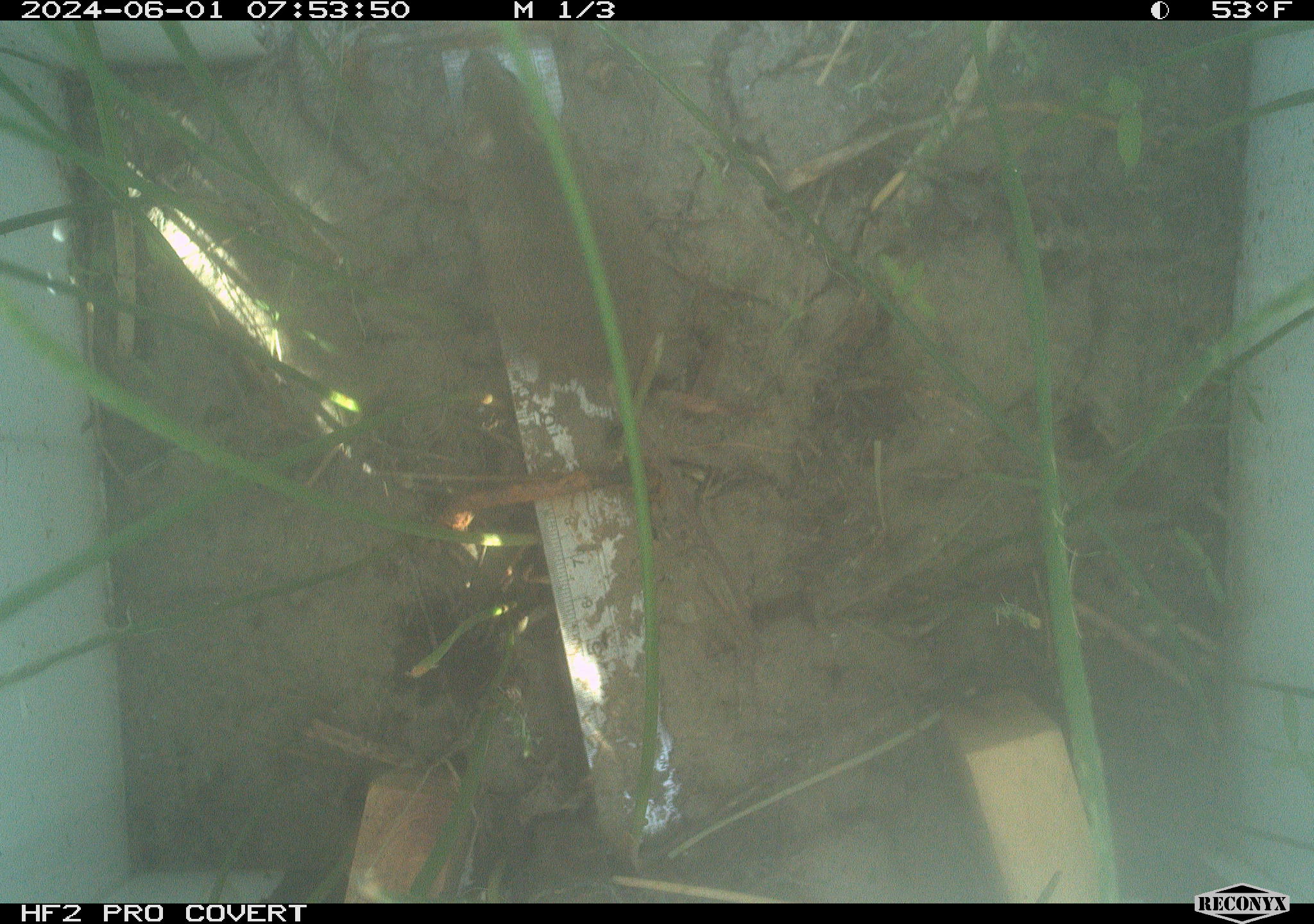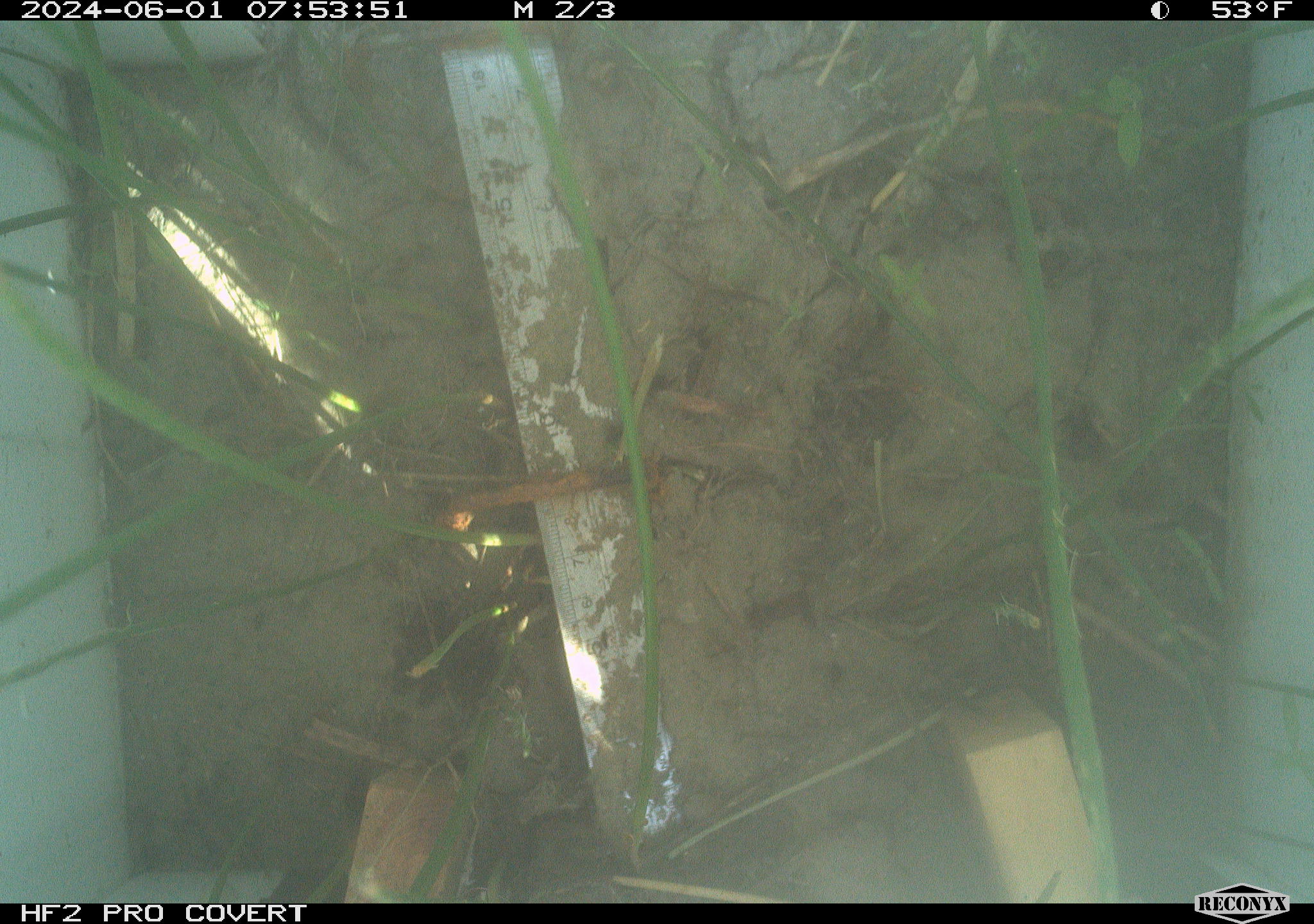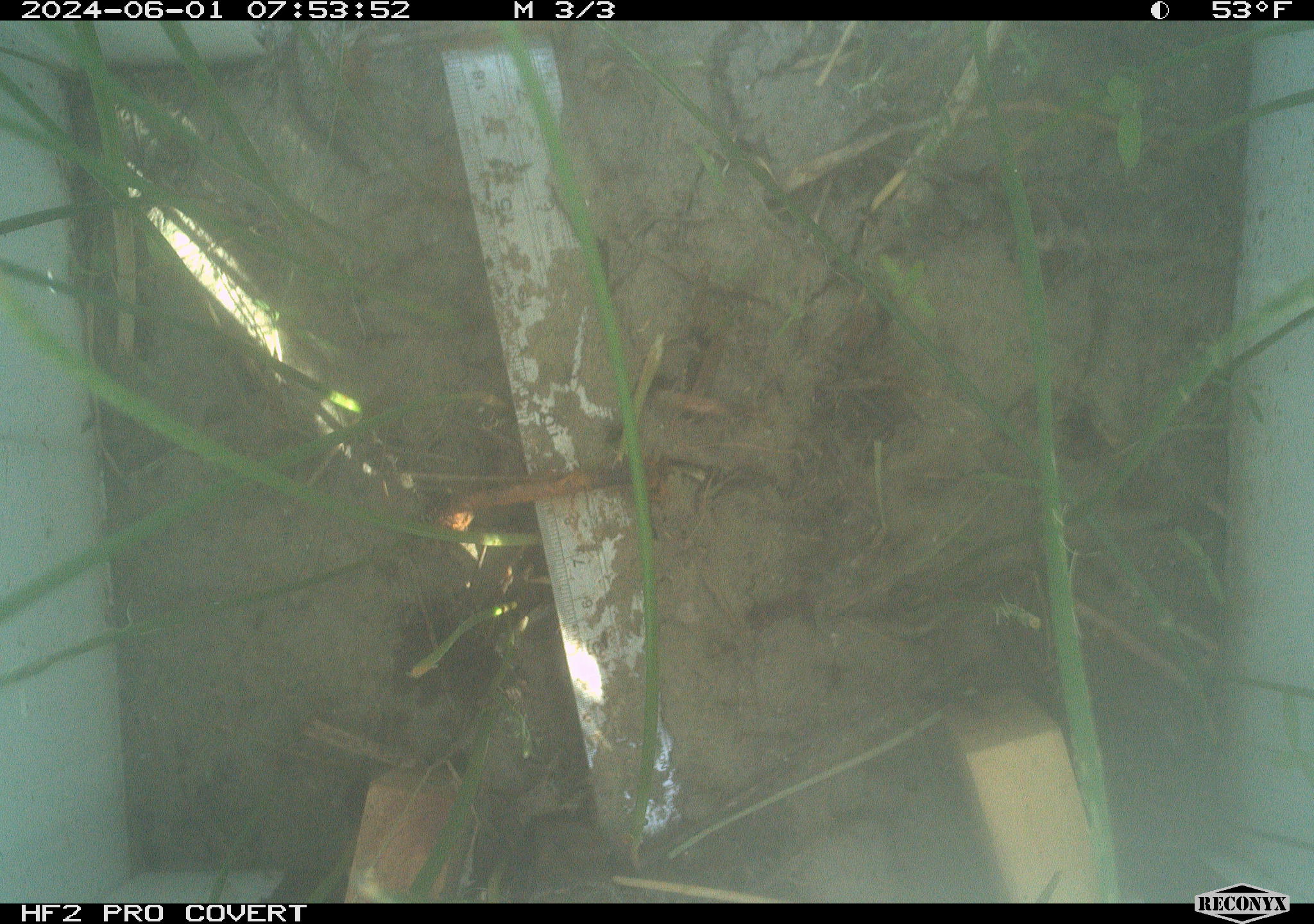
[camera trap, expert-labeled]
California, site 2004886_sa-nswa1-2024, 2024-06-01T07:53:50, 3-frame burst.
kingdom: Animalia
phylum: Chordata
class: Mammalia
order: Rodentia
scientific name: Rodentia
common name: rodent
Rodent (Rodentia).